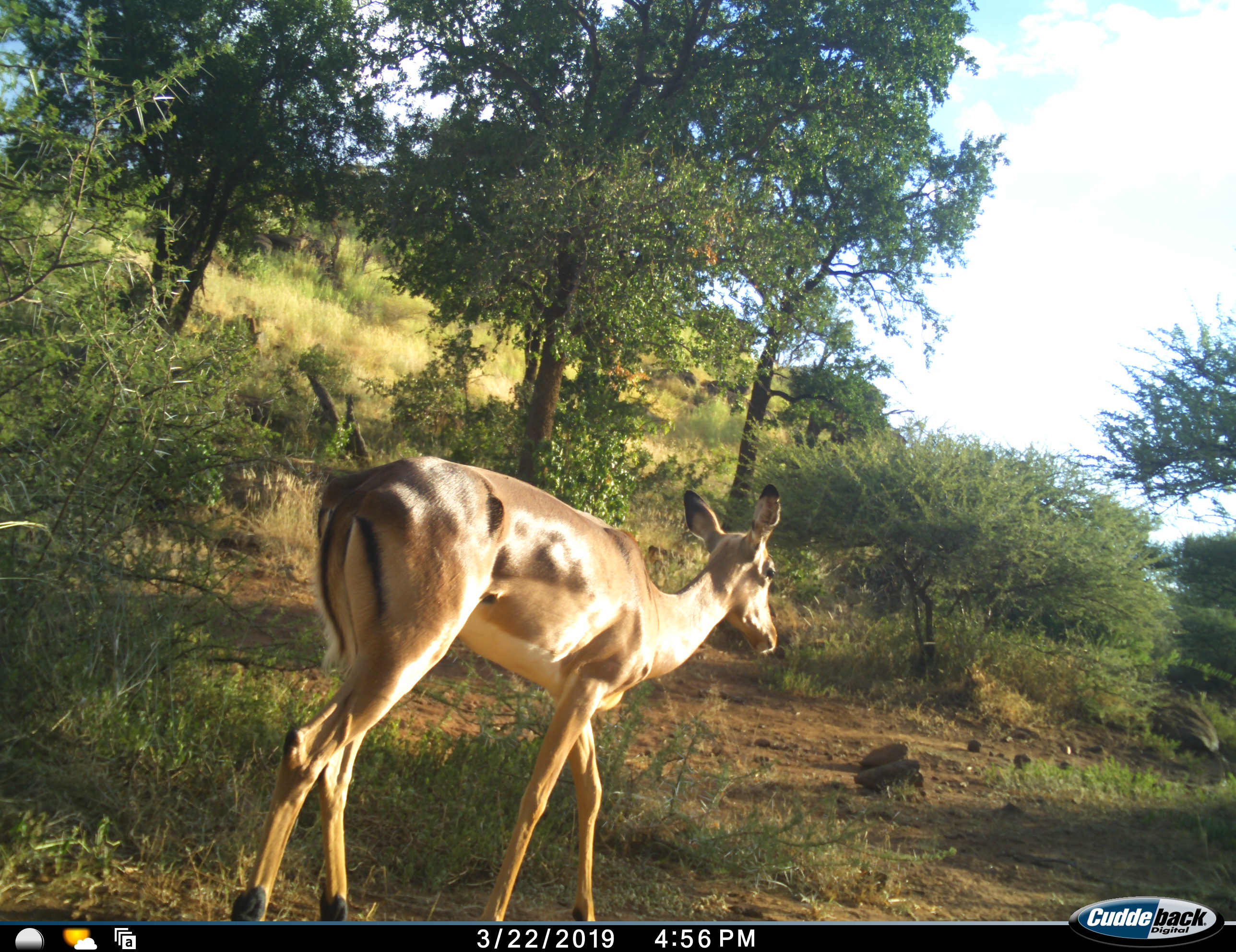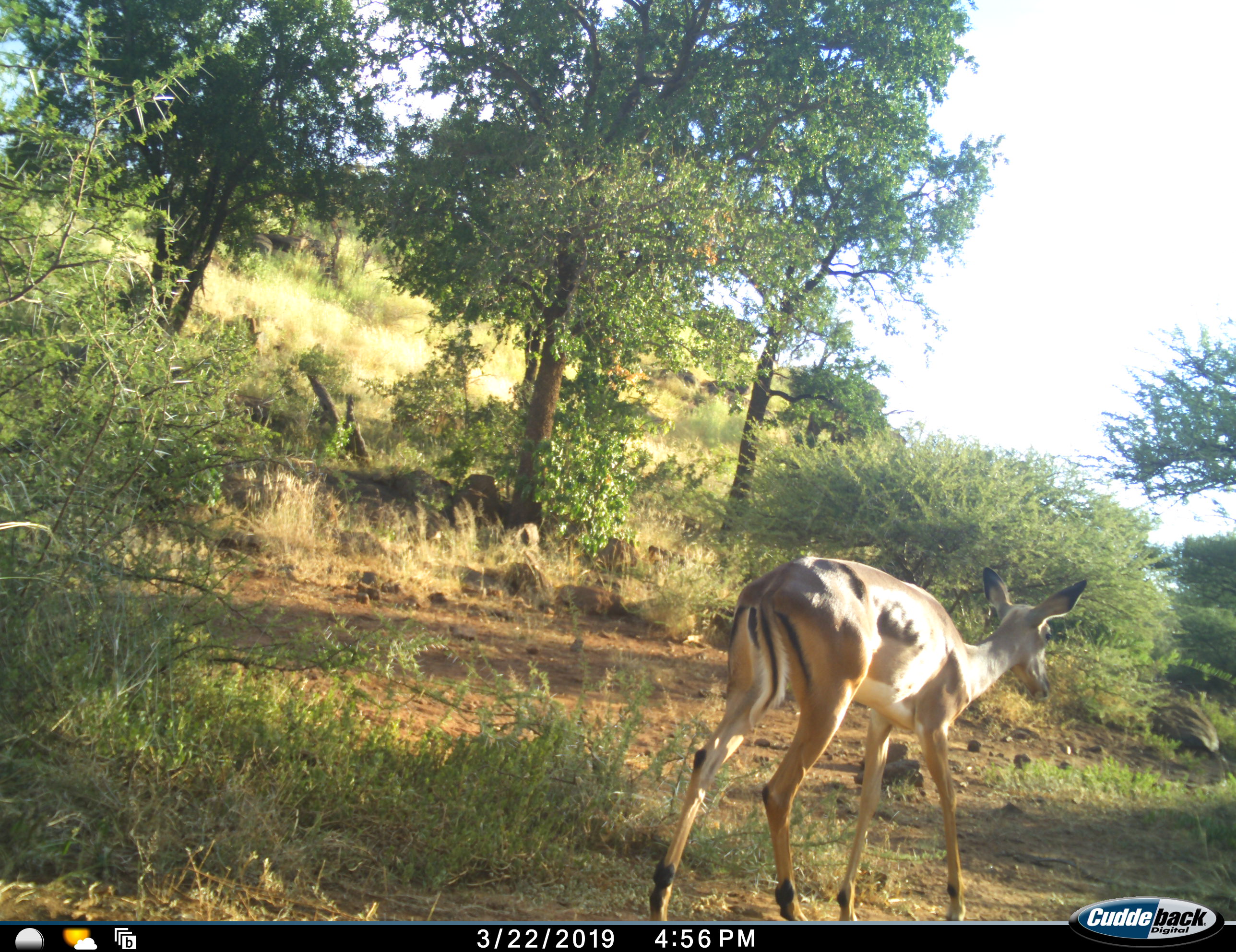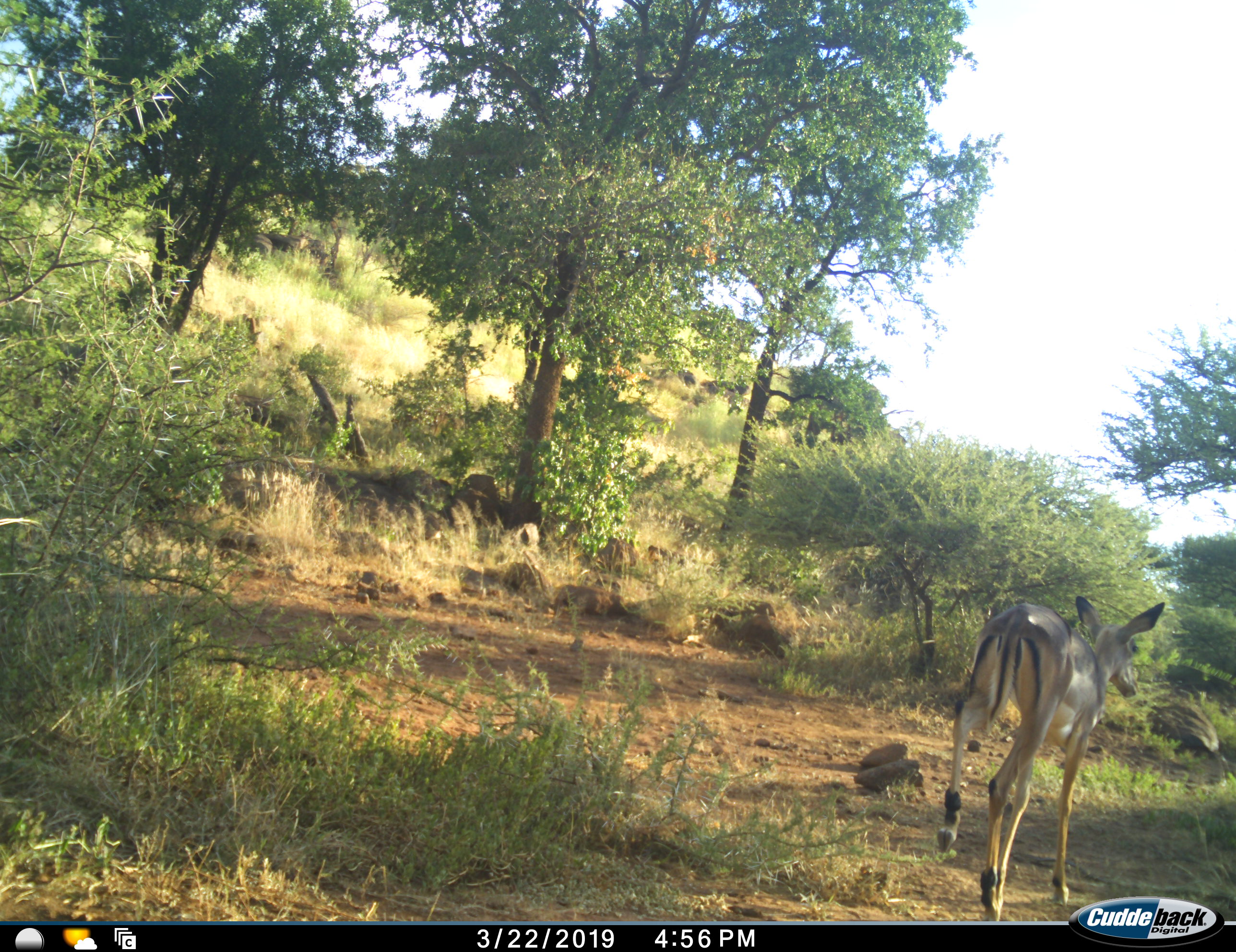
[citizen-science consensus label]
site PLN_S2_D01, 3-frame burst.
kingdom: Animalia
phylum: Chordata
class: Mammalia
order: Artiodactyla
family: Bovidae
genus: Aepyceros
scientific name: Aepyceros melampus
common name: impala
Impala (Aepyceros melampus), count 1. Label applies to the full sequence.